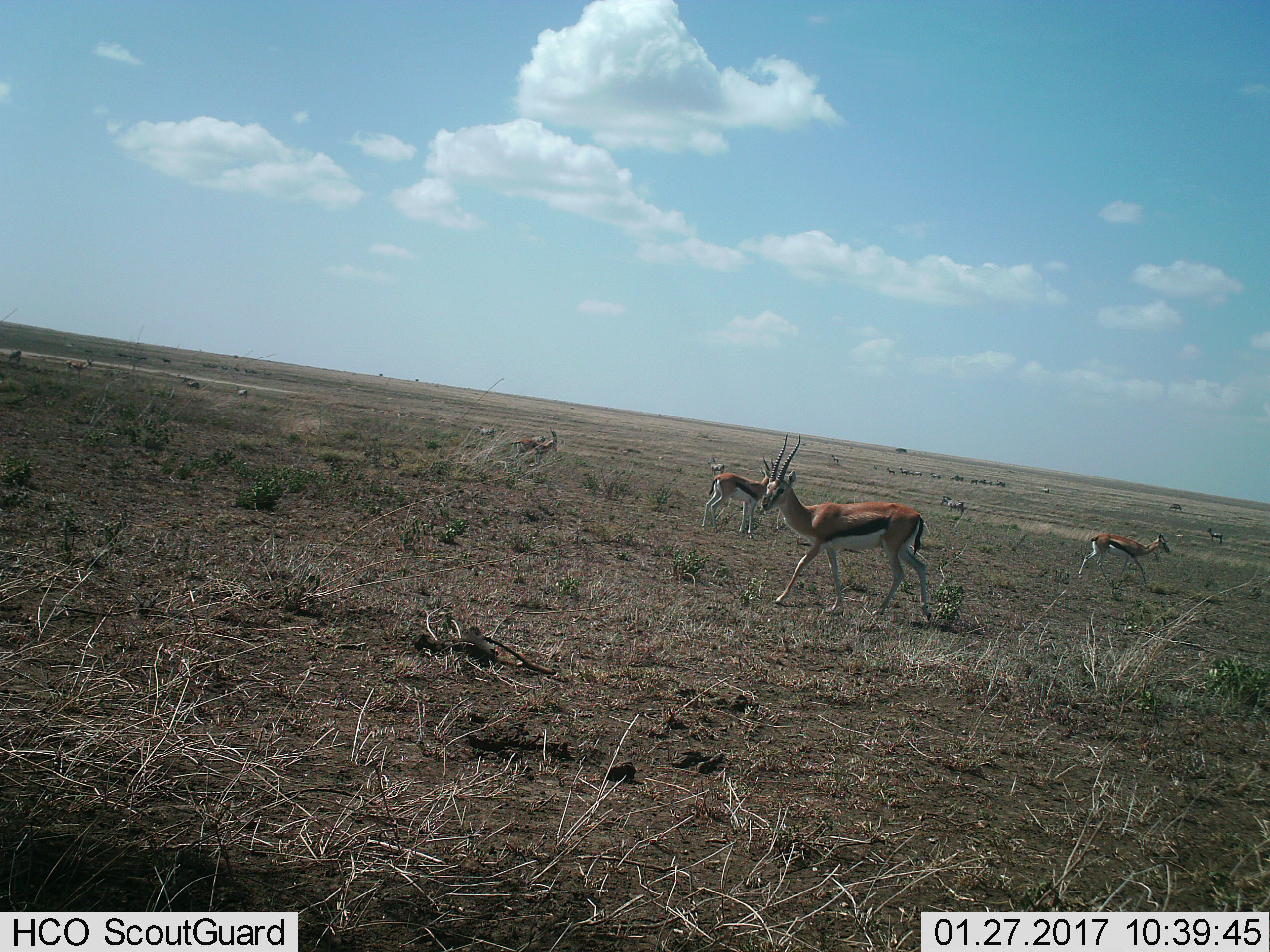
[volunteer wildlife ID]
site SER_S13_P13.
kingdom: Animalia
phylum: Chordata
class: Mammalia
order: Artiodactyla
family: Bovidae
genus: Eudorcas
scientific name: Eudorcas thomsonii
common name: thomson's gazelle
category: gazellethomsons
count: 5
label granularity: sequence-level